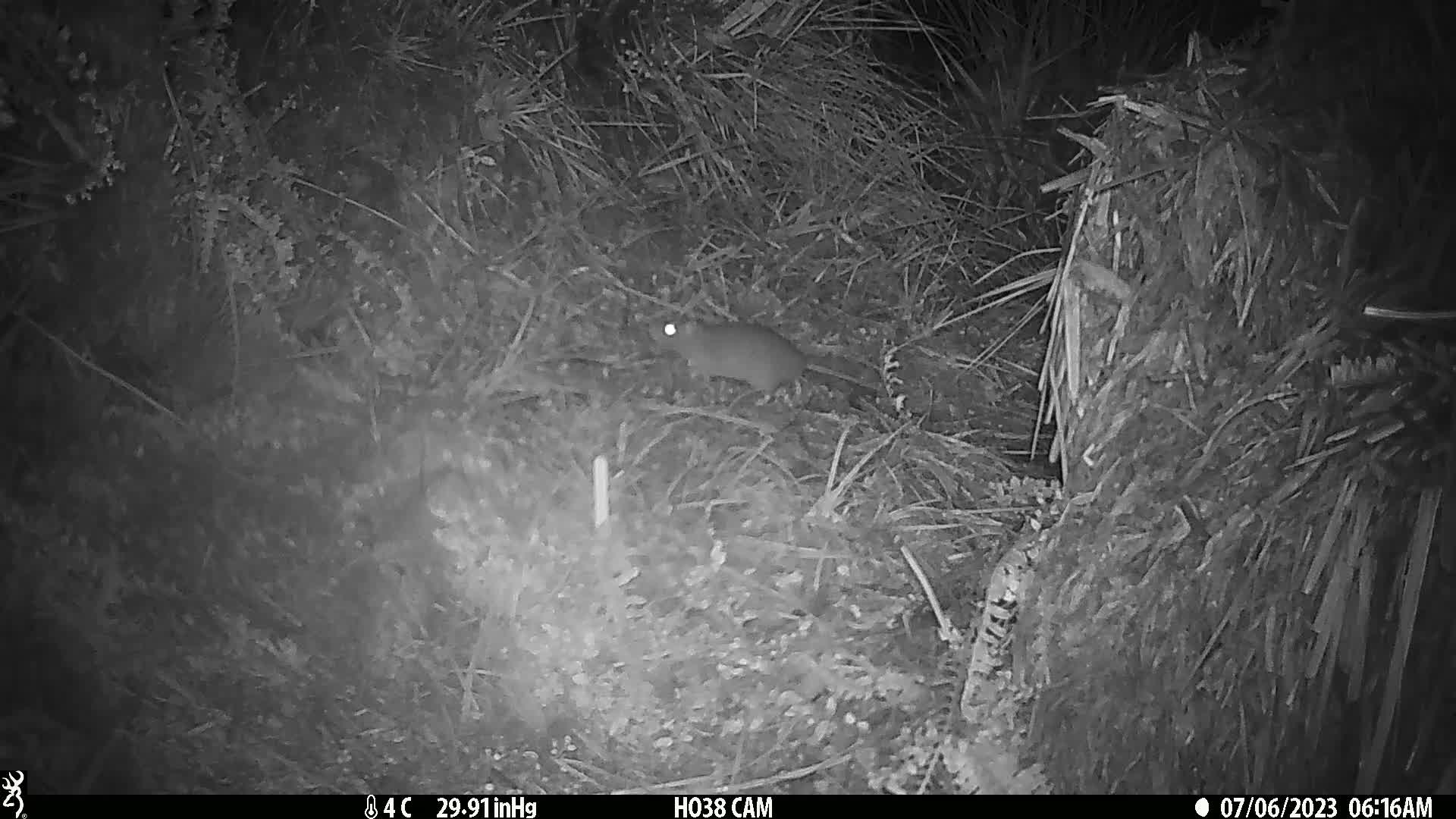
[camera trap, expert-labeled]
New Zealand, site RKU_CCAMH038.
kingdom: Animalia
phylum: Chordata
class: Mammalia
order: Rodentia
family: Muridae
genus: Rattus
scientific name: Rattus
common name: rat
Rat (Rattus).